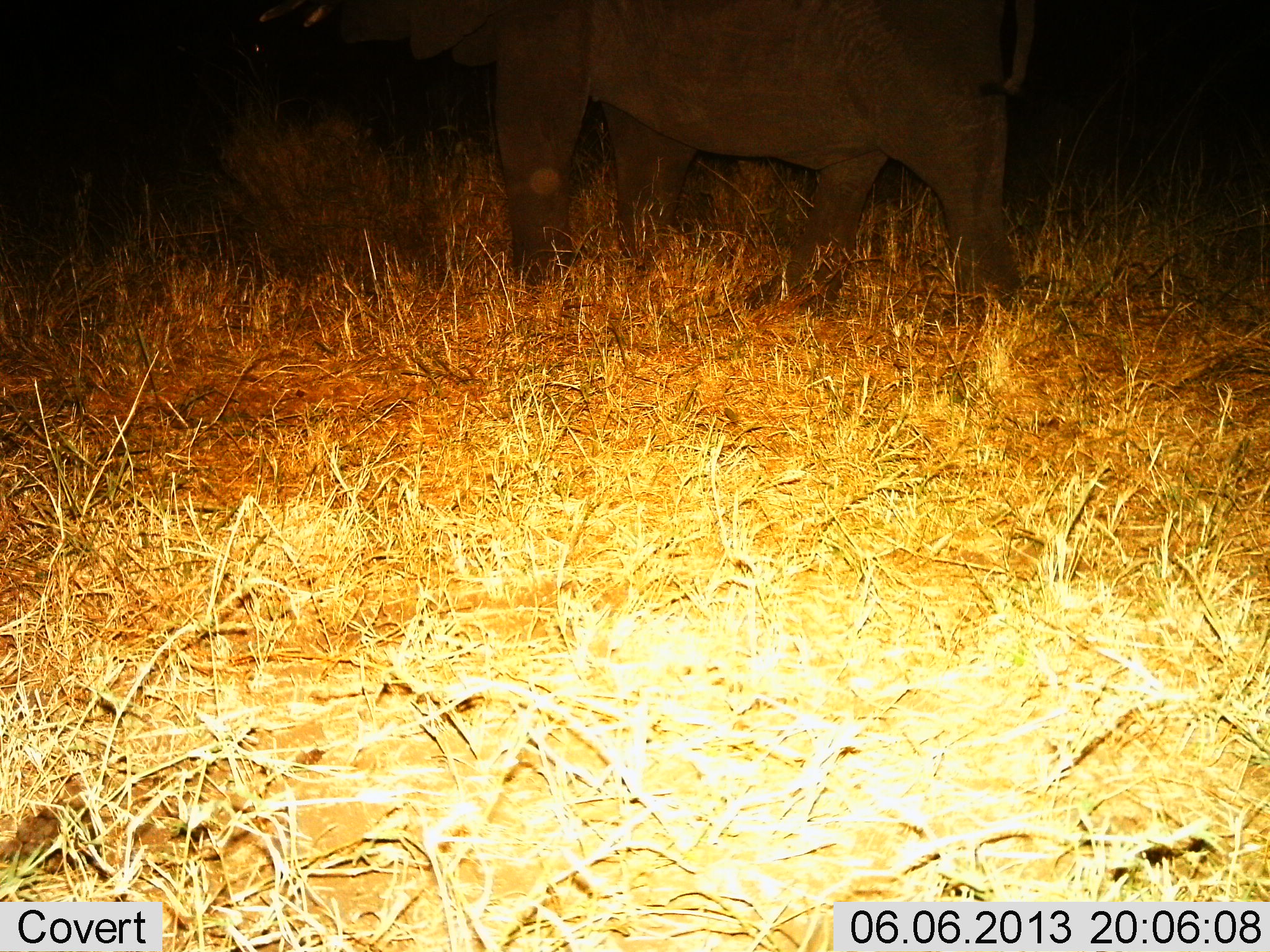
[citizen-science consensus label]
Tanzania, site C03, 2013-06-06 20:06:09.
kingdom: Animalia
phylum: Chordata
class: Mammalia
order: Proboscidea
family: Elephantidae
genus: Loxodonta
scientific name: Loxodonta africana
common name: african bush elephant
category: elephant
Elephant (african bush elephant) (Loxodonta africana), count 1. Behavior (volunteer vote fractions): standing 50%, resting 0%, moving 40%, interacting 0%. Young present (vote fraction): 0%. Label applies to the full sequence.